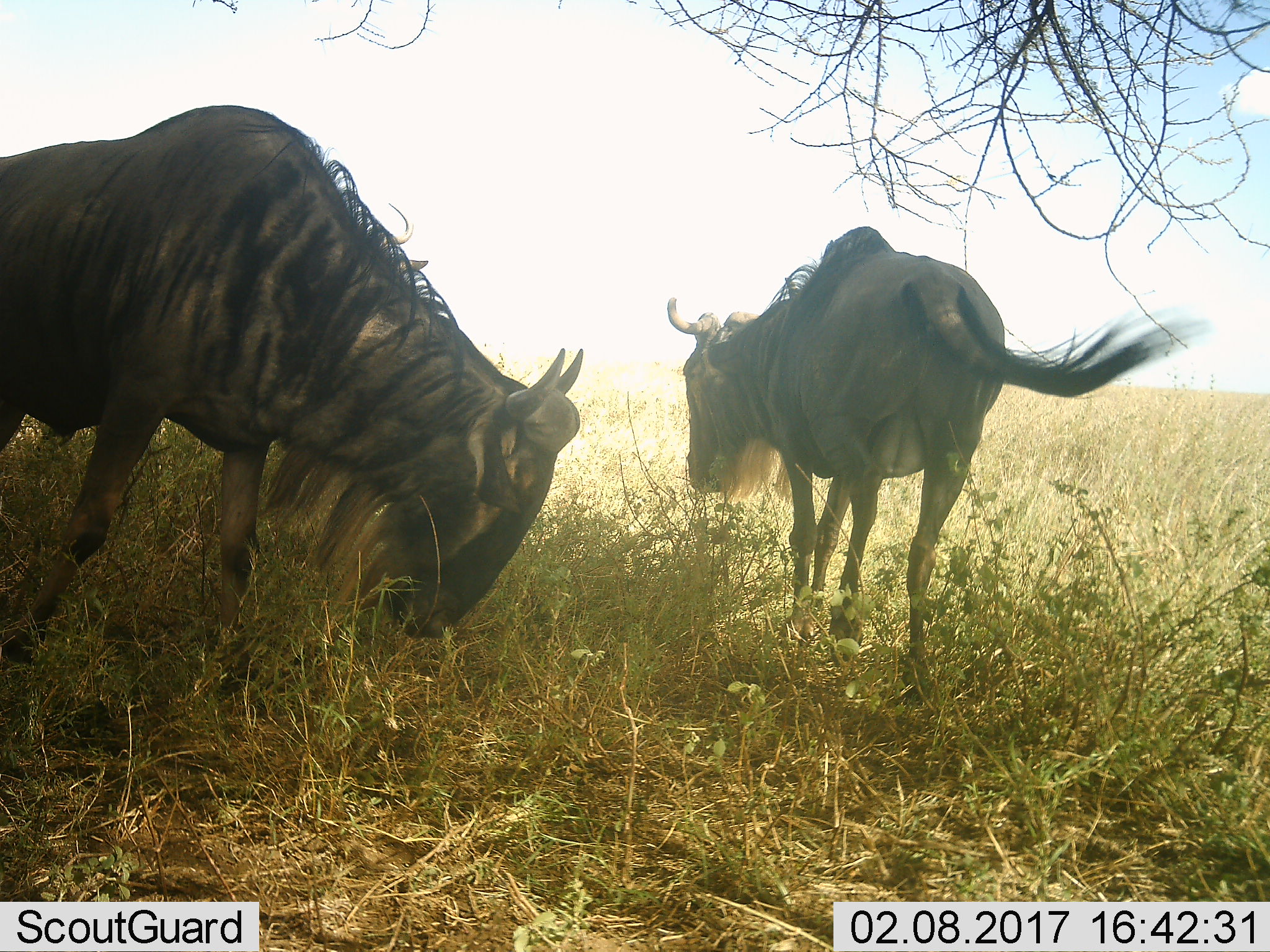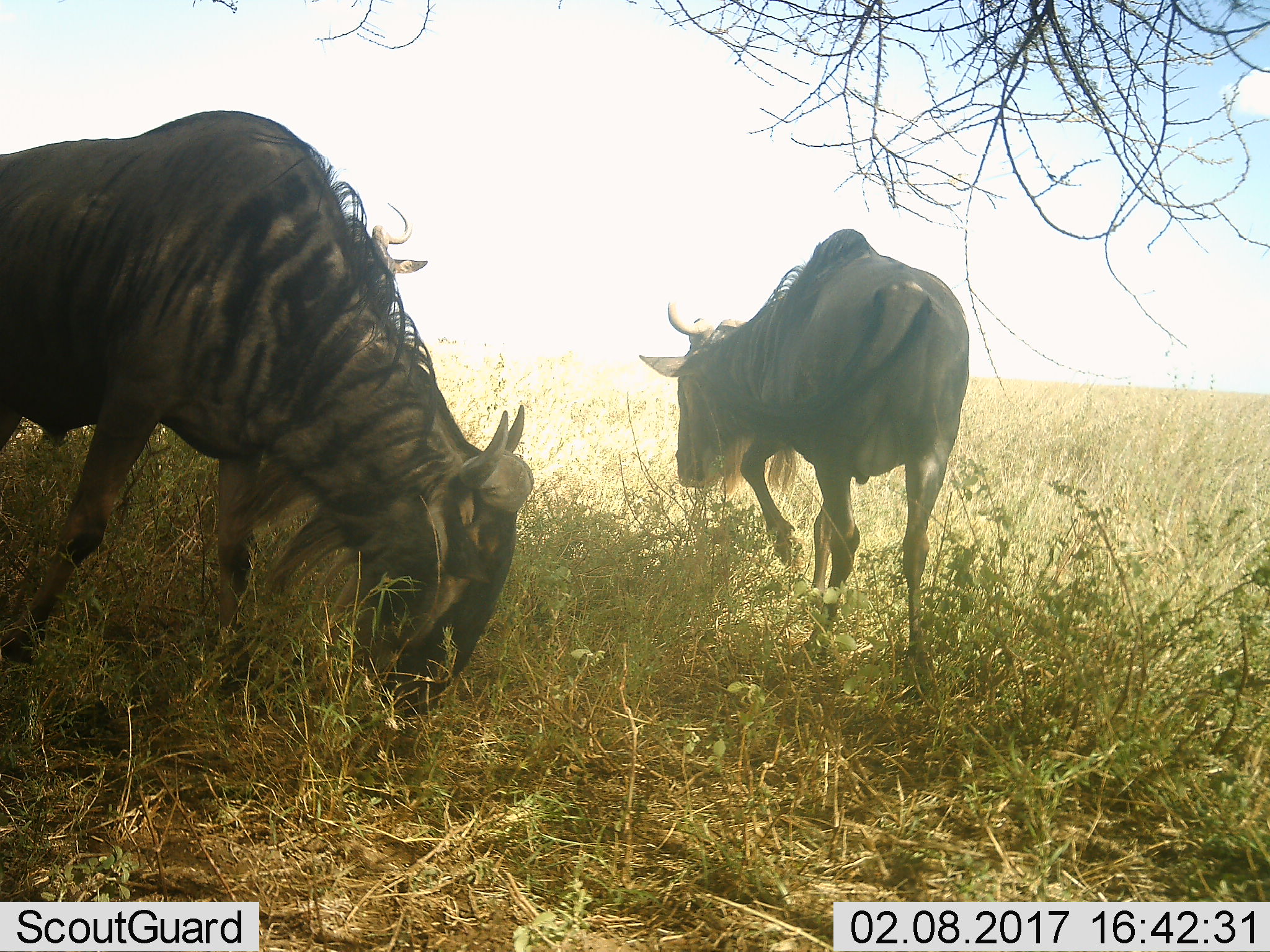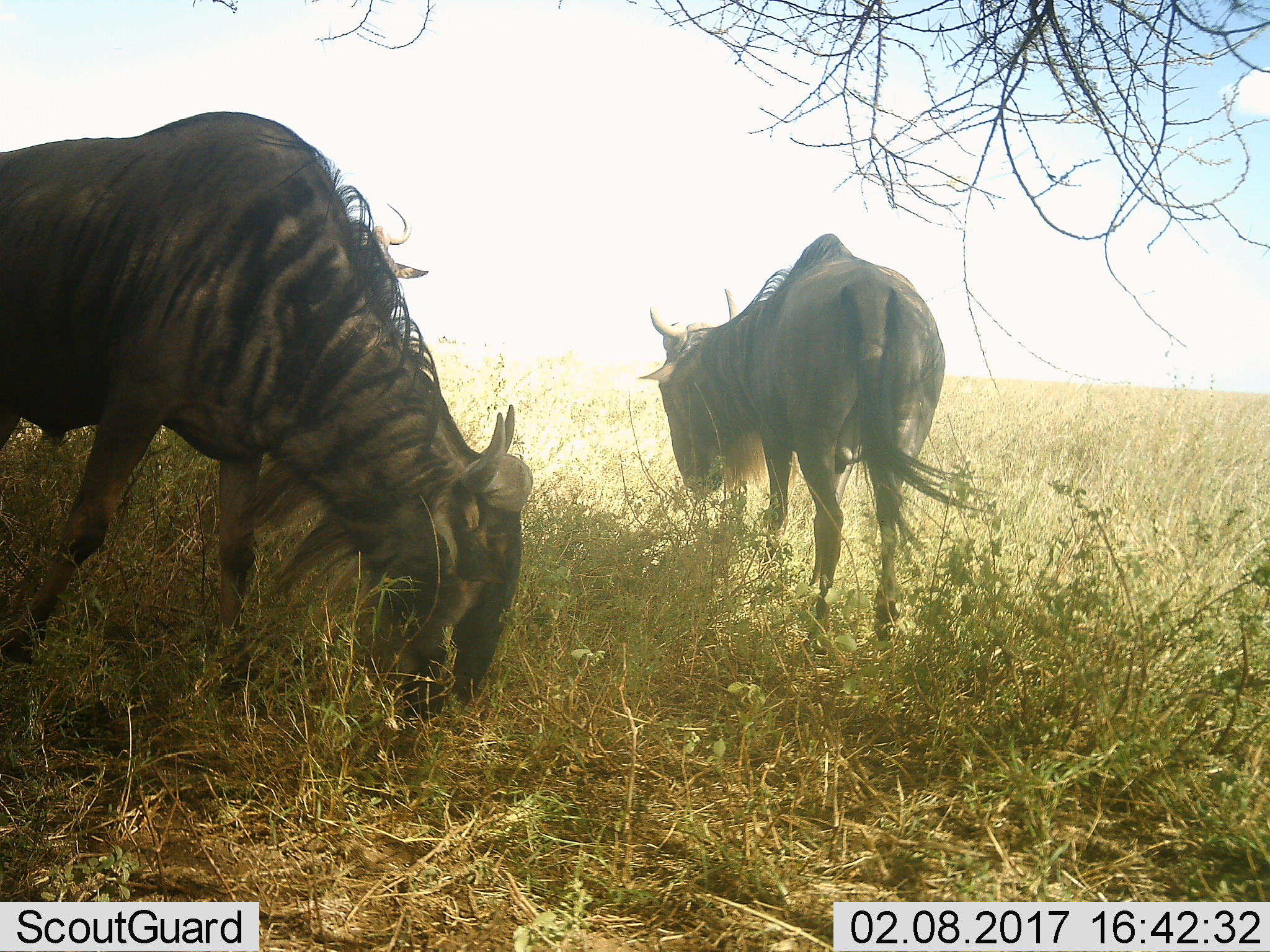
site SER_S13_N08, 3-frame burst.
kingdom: Animalia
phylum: Chordata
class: Mammalia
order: Artiodactyla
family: Bovidae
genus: Connochaetes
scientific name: Connochaetes taurinus taurinus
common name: blue wildebeest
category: wildebeestblue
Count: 2.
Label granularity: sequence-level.